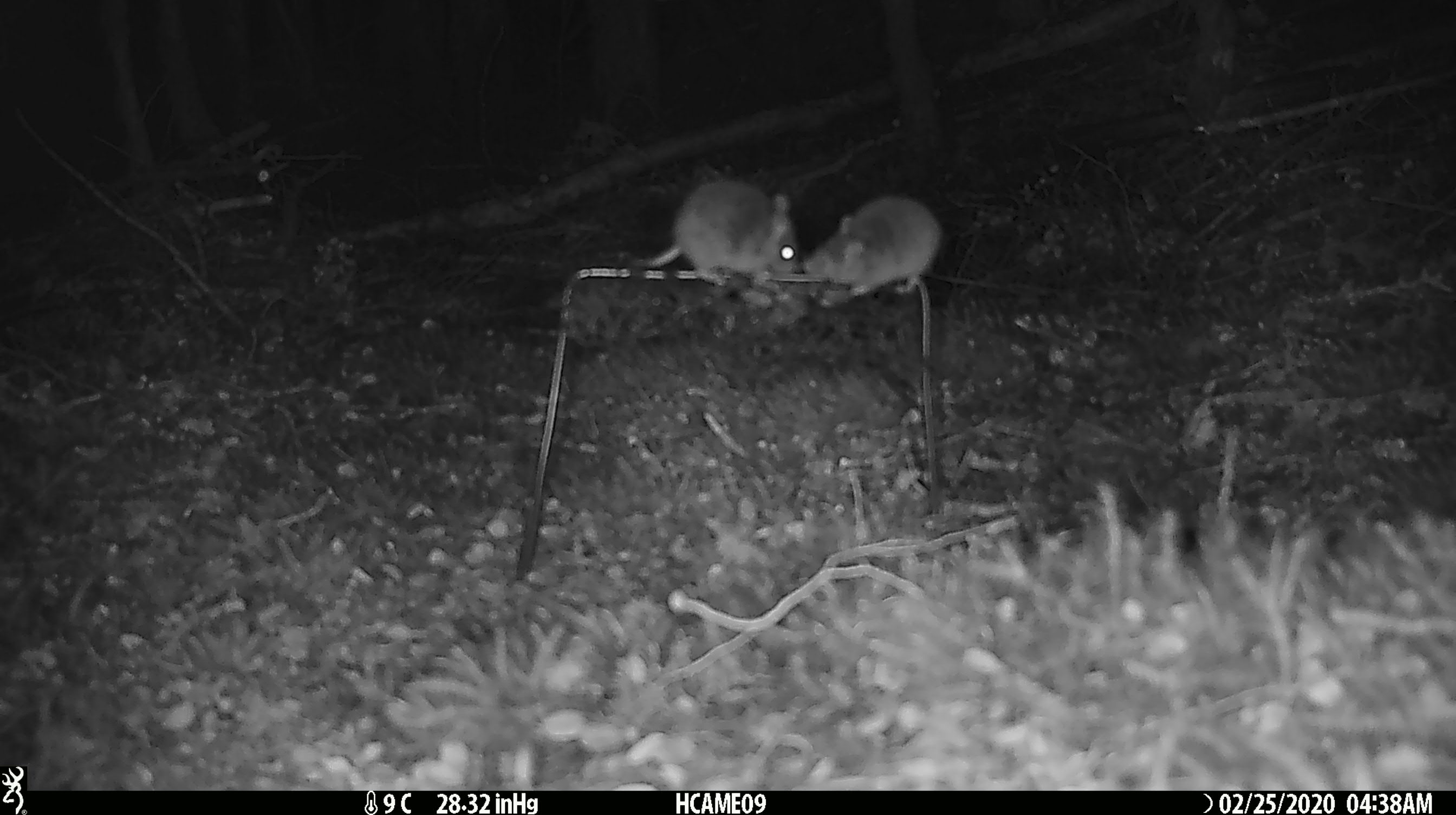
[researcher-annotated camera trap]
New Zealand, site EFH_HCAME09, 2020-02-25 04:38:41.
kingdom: Animalia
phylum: Chordata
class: Mammalia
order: Rodentia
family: Muridae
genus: Mus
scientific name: Mus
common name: mouse